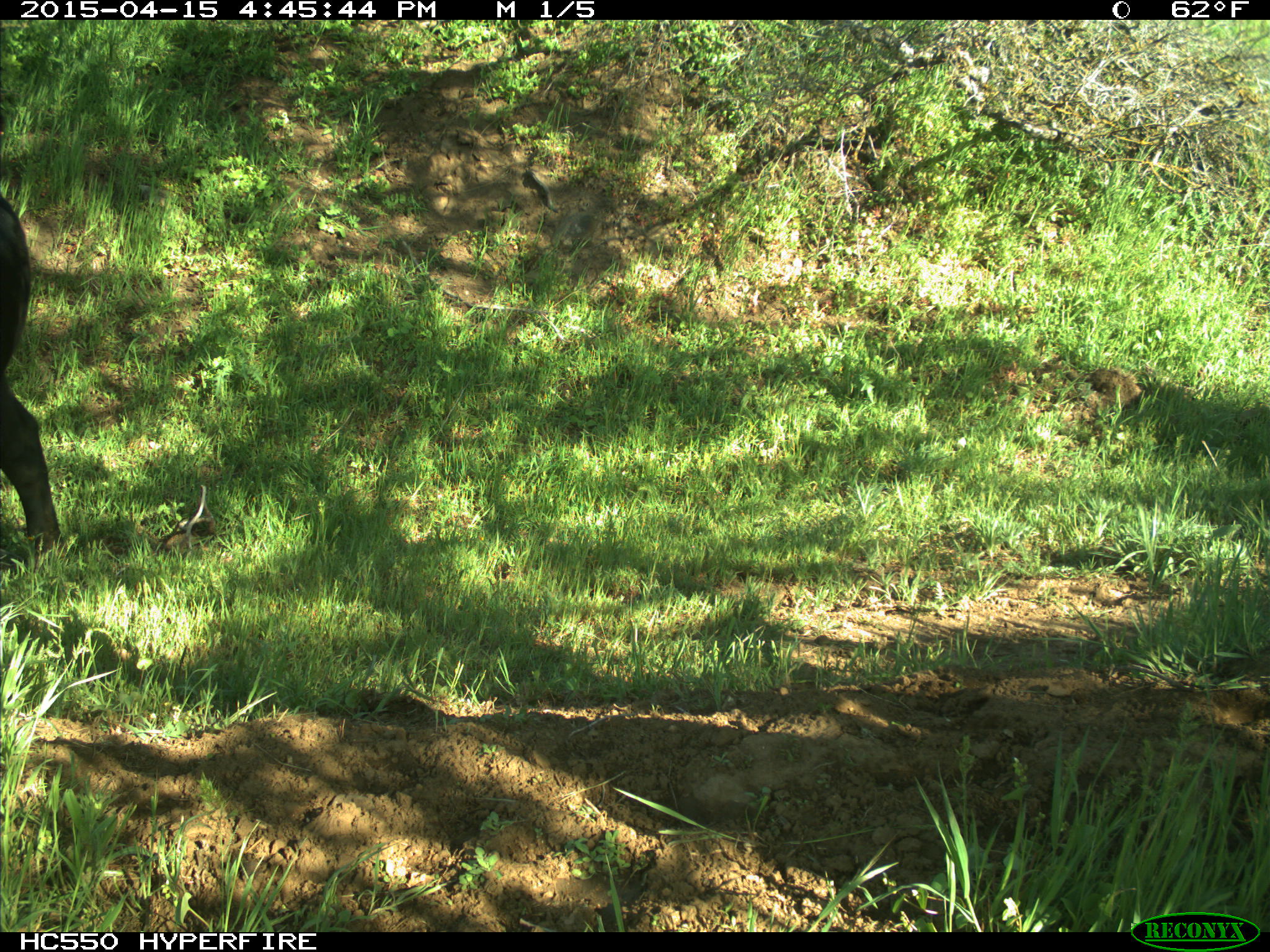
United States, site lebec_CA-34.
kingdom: Animalia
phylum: Chordata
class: Mammalia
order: Artiodactyla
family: Bovidae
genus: Bos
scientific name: Bos taurus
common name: domestic cow